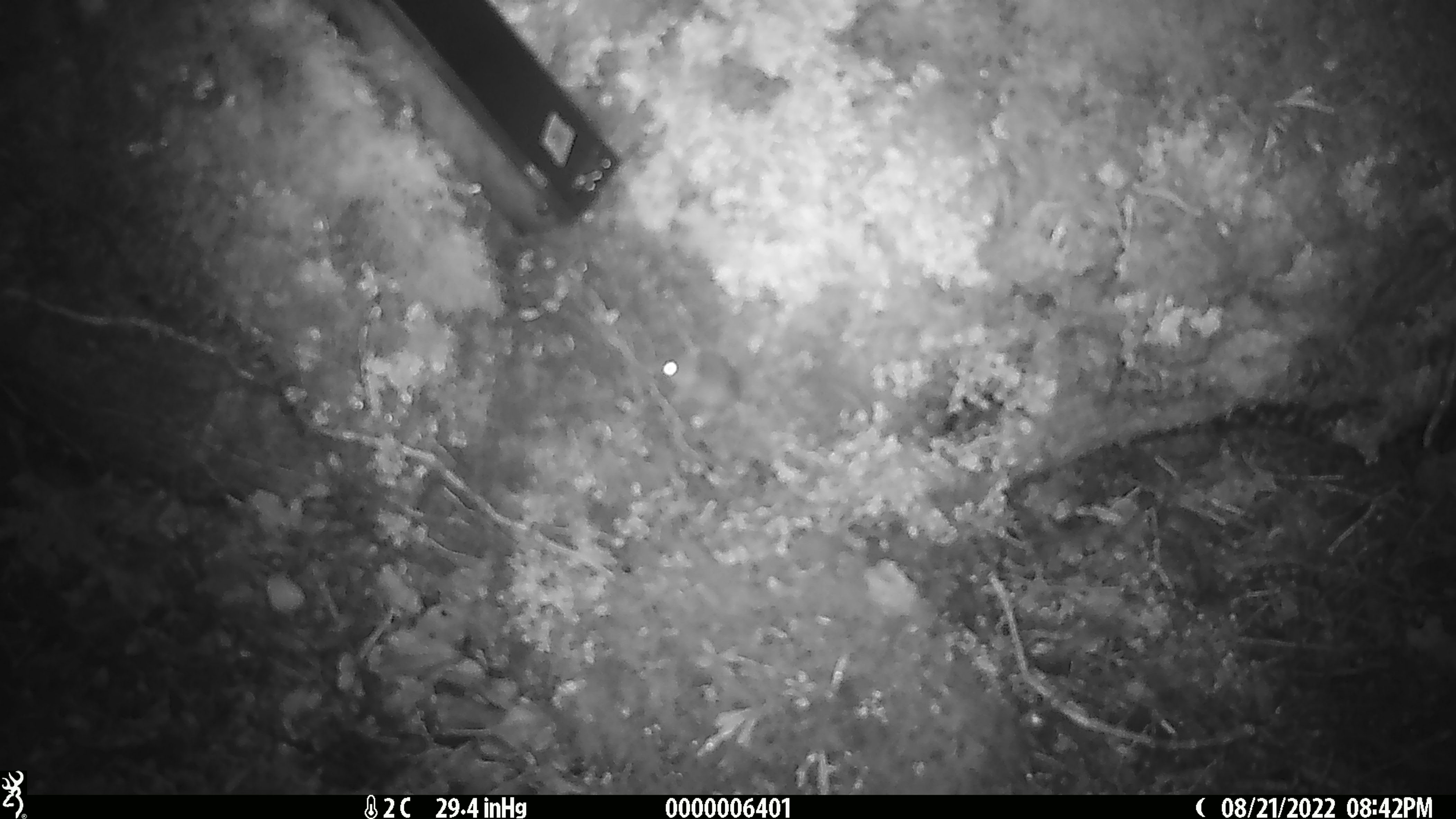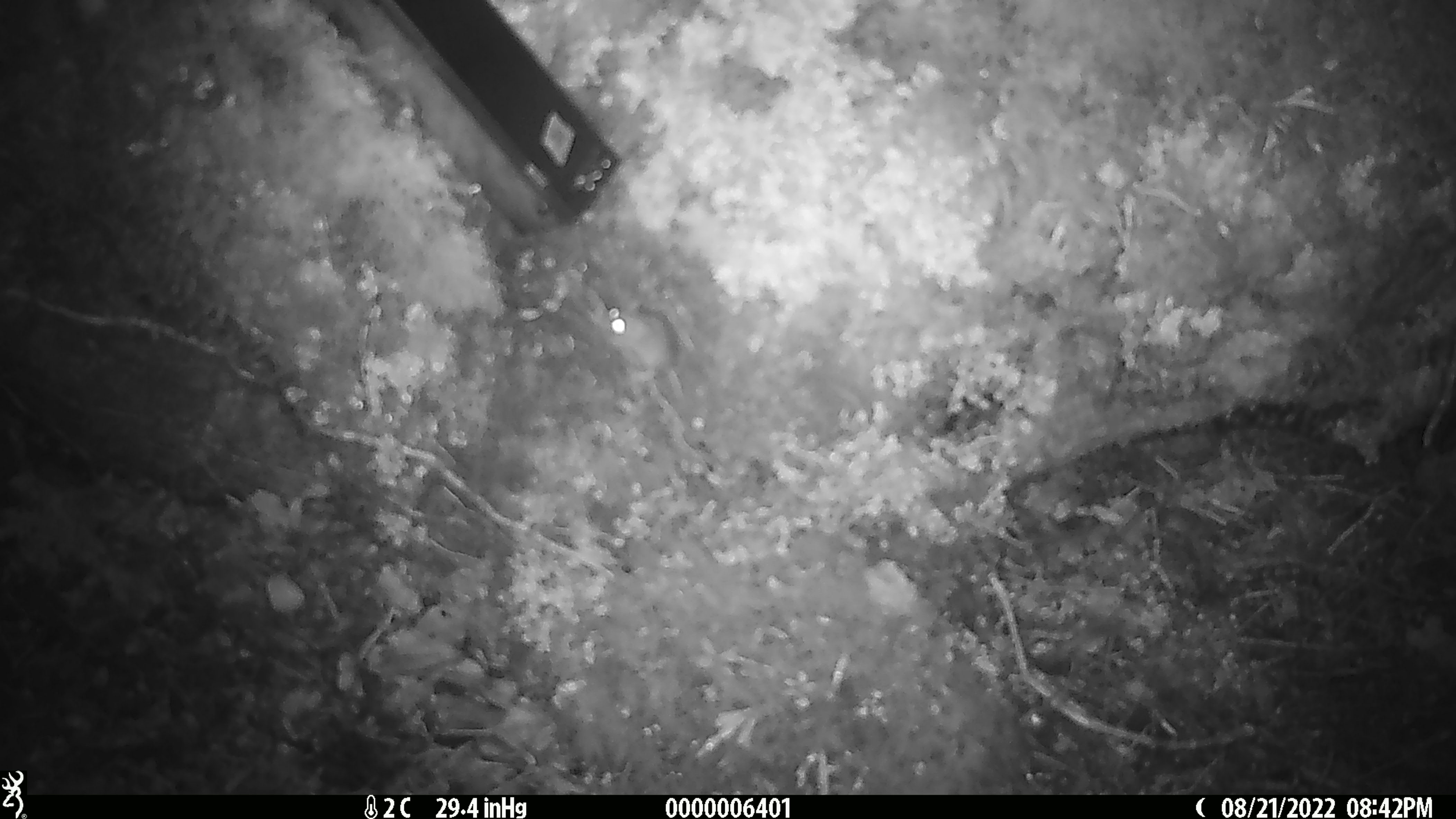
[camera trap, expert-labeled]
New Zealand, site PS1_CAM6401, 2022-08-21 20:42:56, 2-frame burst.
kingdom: Animalia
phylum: Chordata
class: Mammalia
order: Rodentia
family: Muridae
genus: Mus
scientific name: Mus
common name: mouse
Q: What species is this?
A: Mouse (Mus).